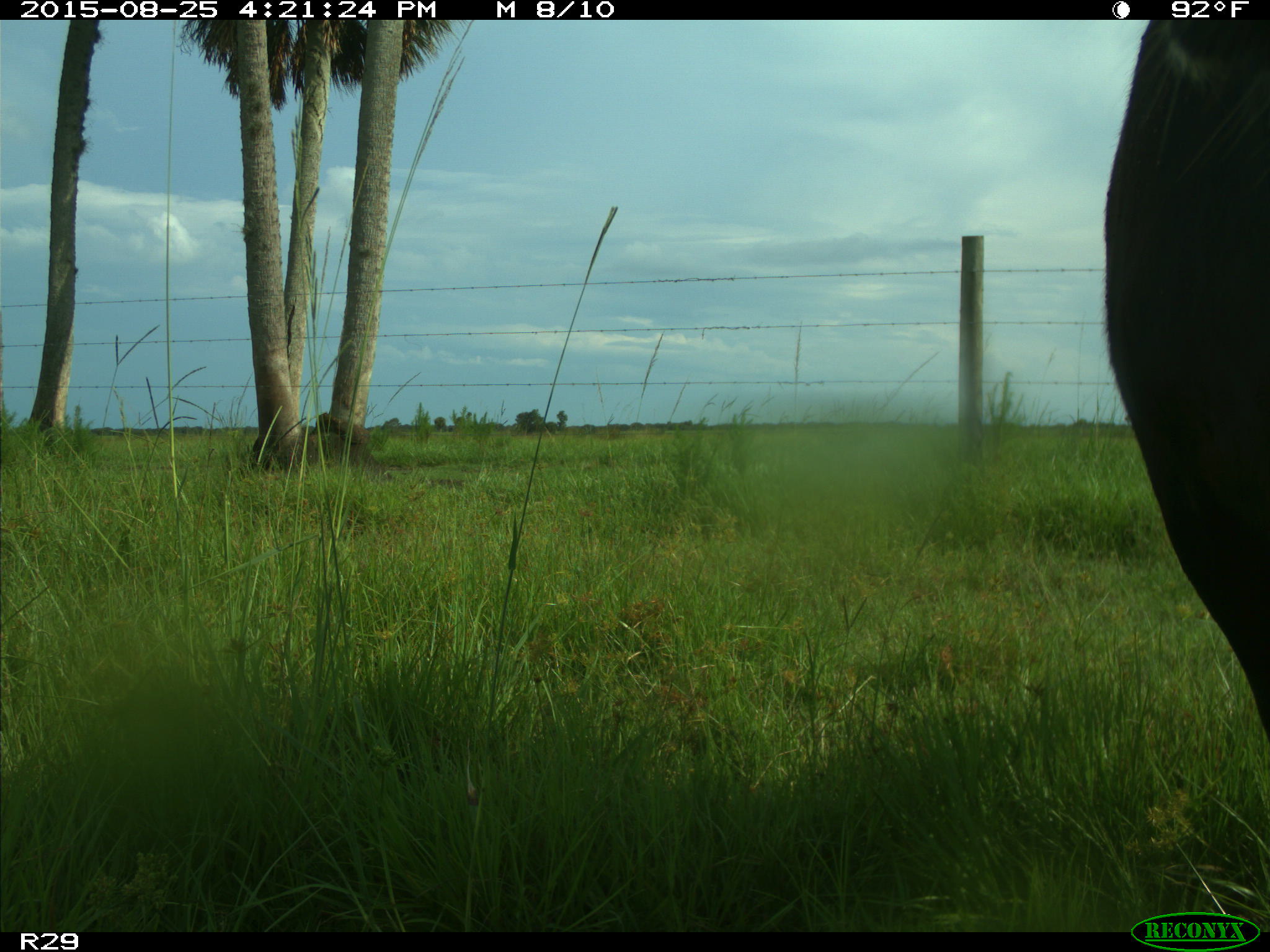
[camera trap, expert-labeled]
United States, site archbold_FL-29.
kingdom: Animalia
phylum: Chordata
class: Mammalia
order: Artiodactyla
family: Bovidae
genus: Bos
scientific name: Bos taurus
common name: domestic cow